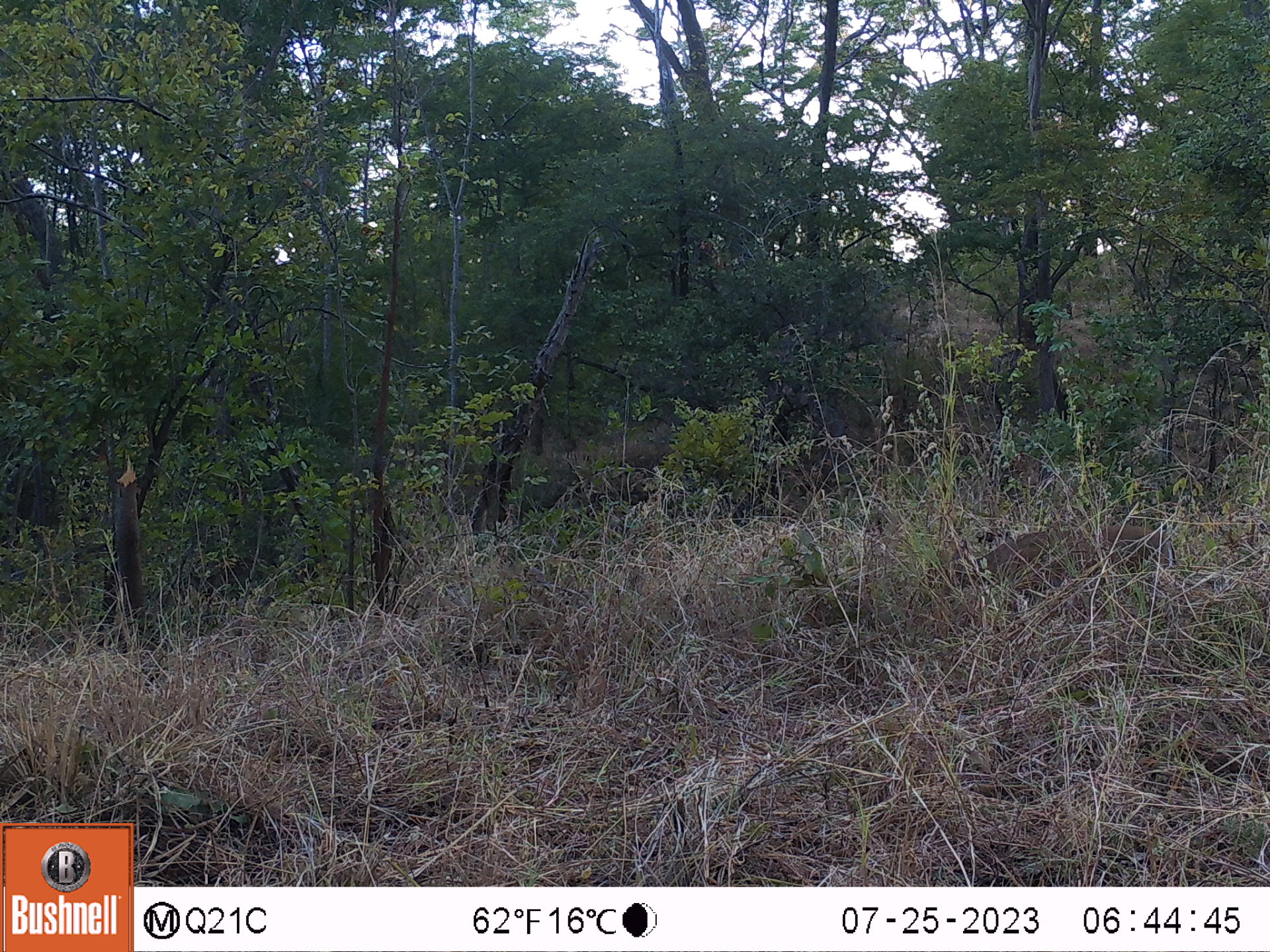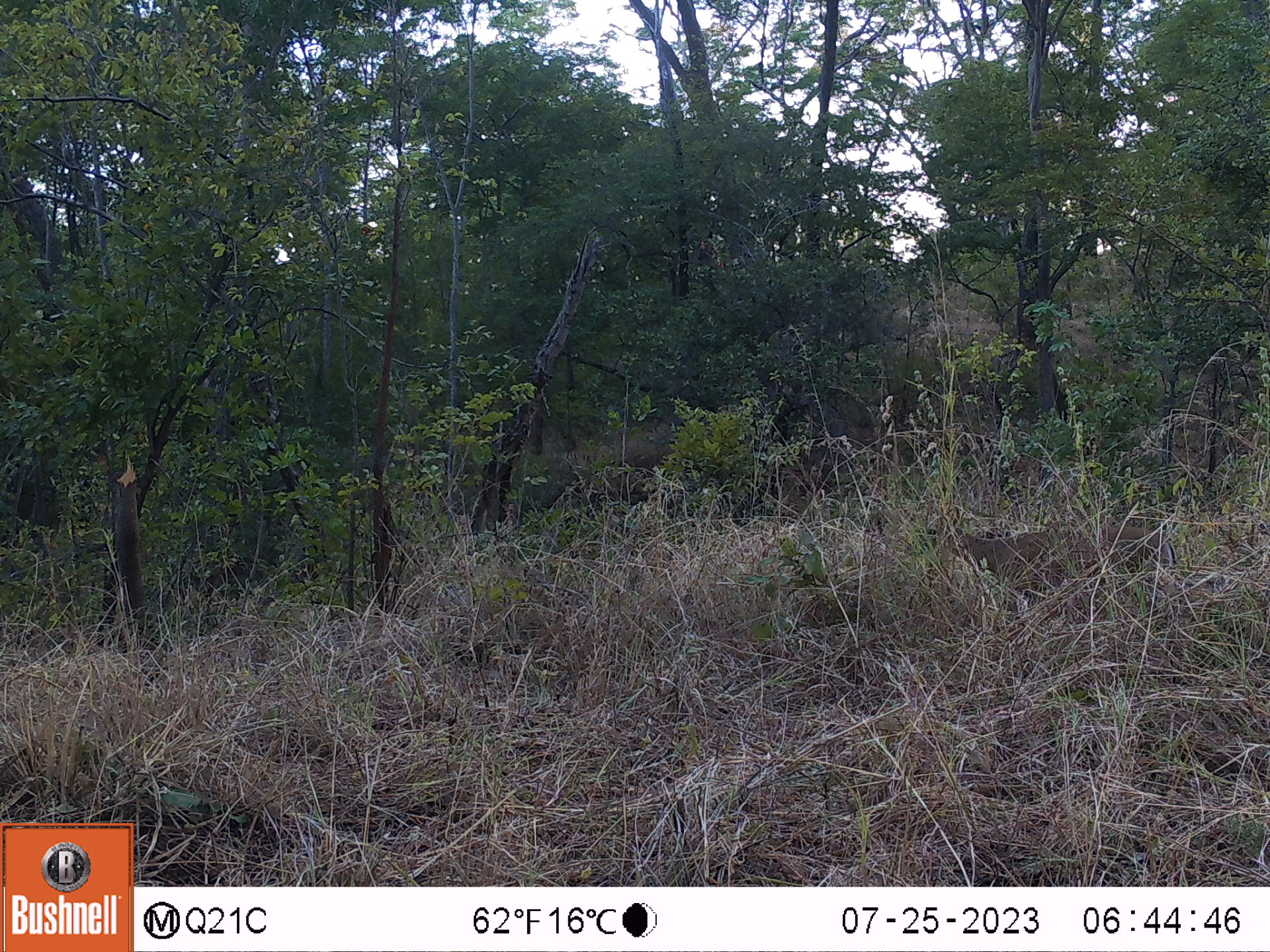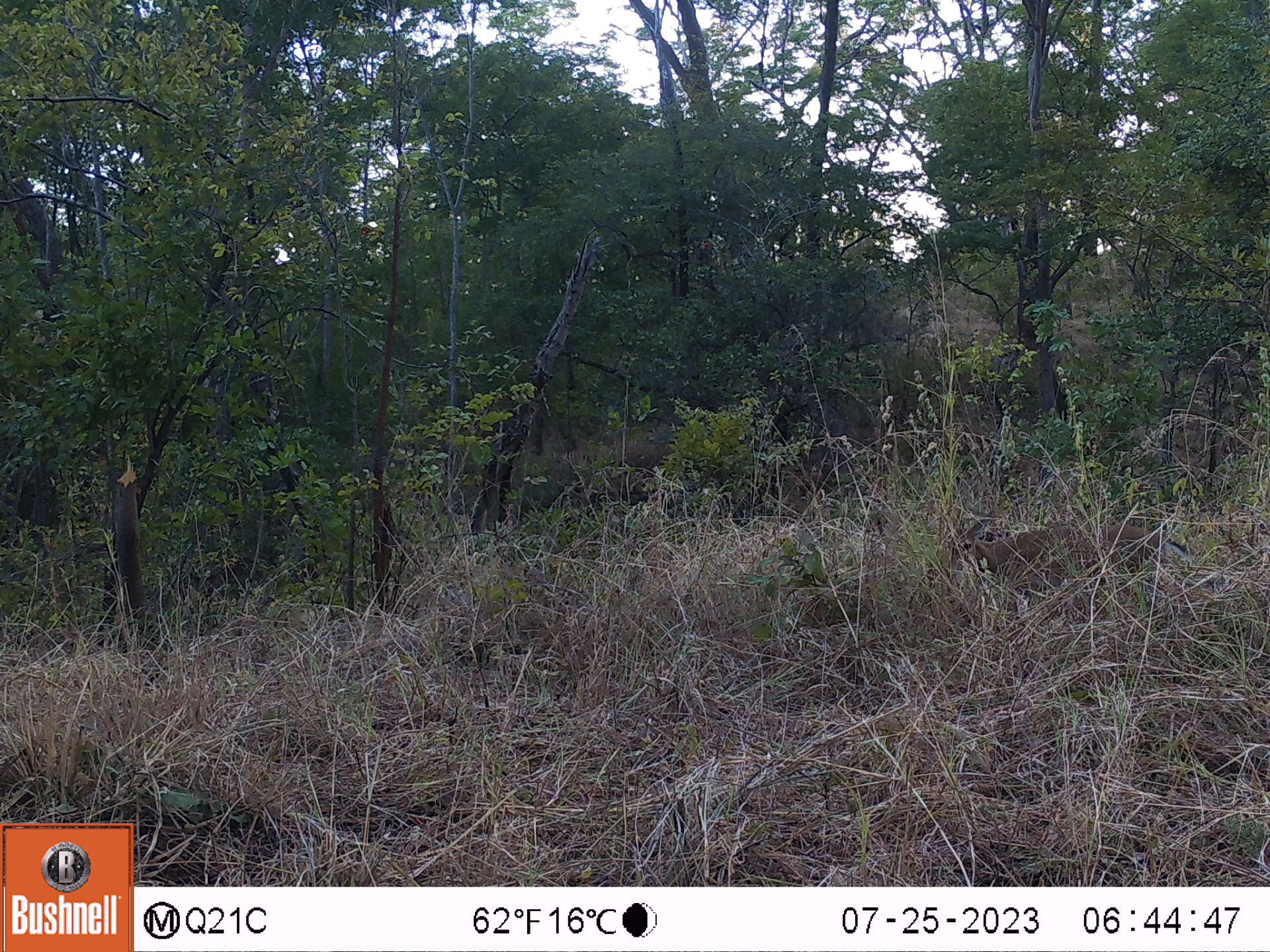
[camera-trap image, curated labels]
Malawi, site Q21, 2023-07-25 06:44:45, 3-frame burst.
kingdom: Animalia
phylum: Chordata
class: Mammalia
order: Artiodactyla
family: Bovidae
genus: Sylvicapra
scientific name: Sylvicapra grimmia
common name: common duiker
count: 1